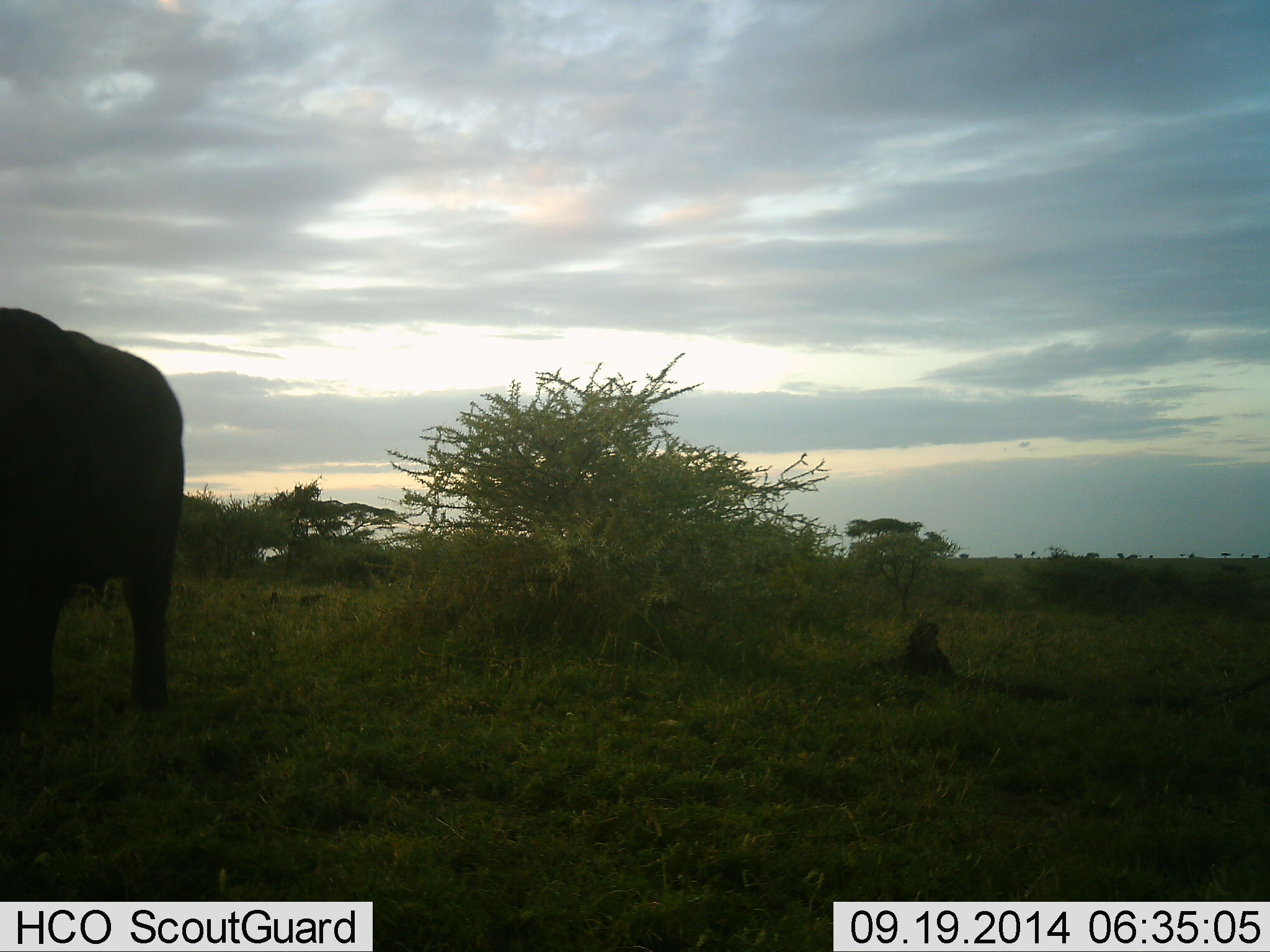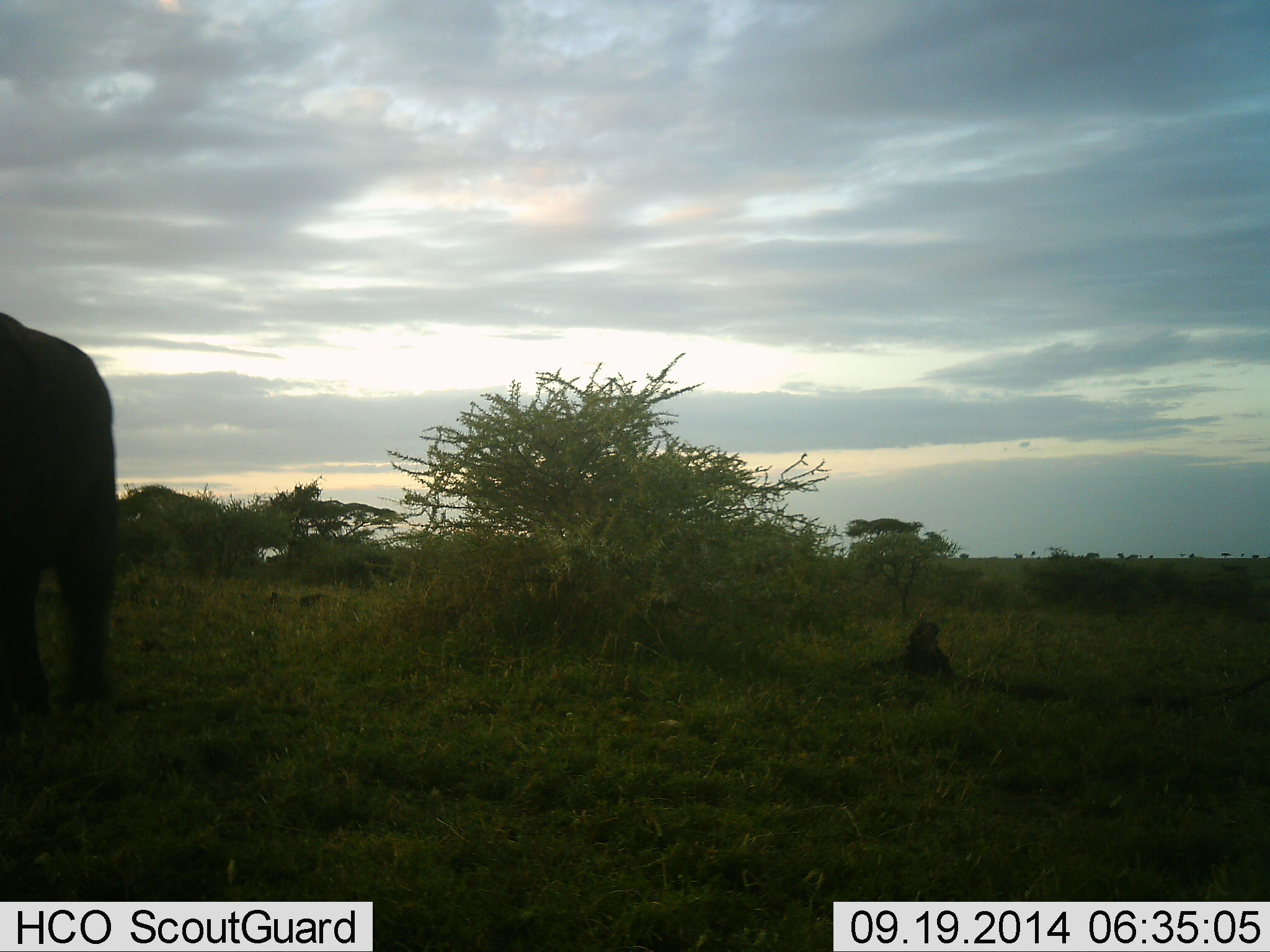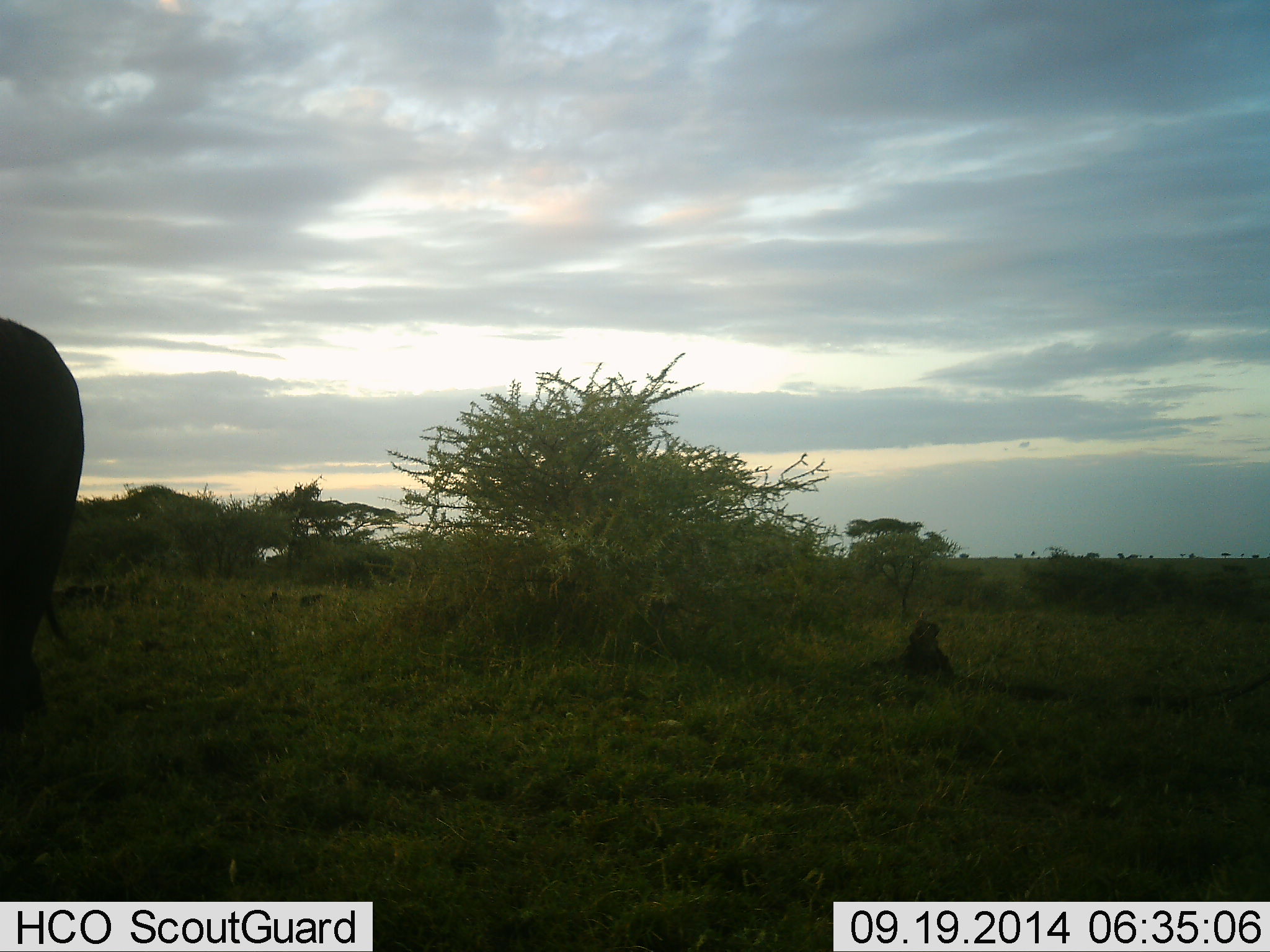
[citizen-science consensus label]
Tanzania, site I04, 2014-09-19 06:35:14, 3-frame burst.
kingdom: Animalia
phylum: Chordata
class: Mammalia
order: Proboscidea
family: Elephantidae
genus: Loxodonta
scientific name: Loxodonta africana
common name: african bush elephant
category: elephant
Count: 1.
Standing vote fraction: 10%.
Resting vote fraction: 0%.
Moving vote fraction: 90%.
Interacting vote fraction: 0%.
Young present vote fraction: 0%.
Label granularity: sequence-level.